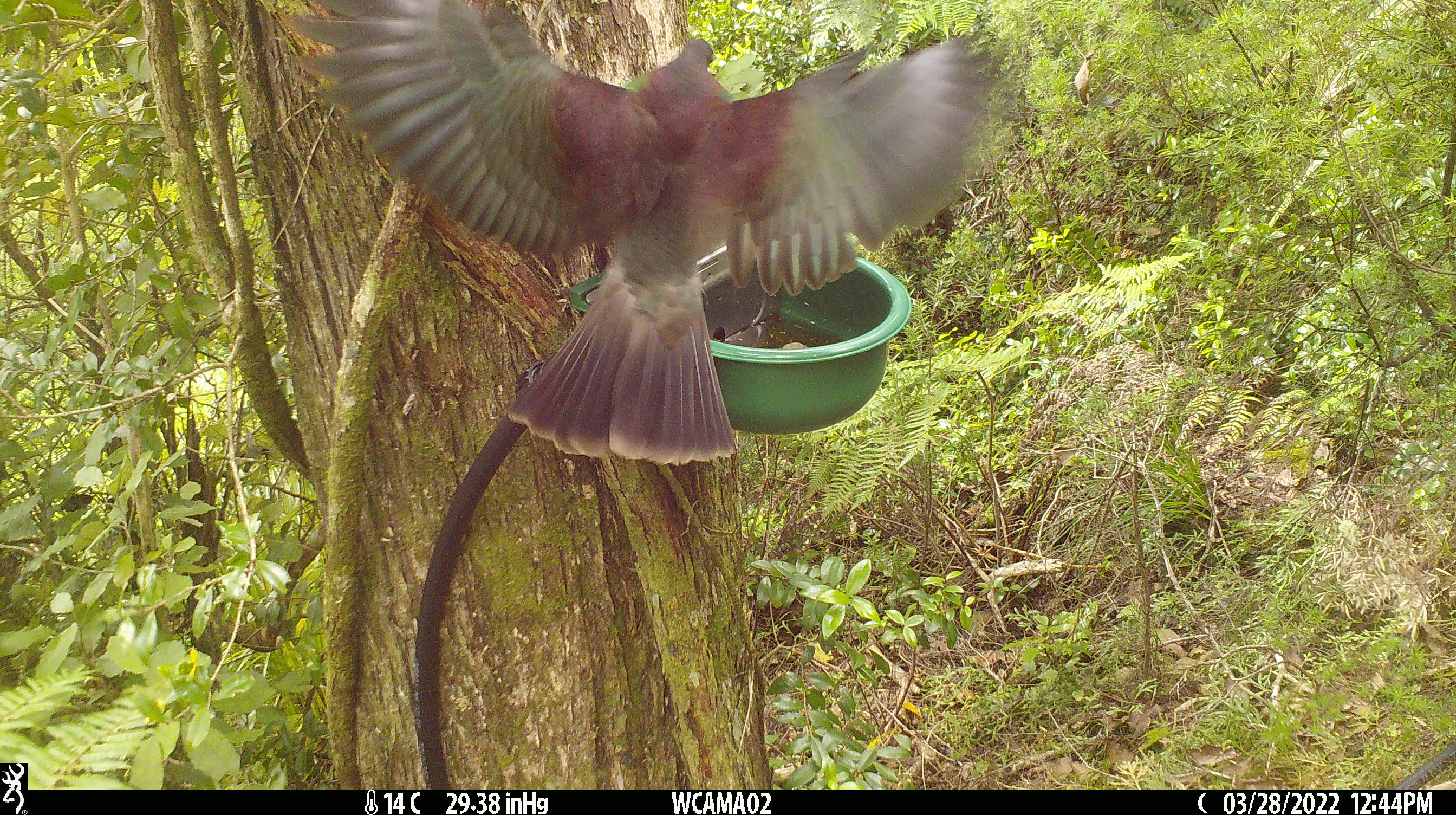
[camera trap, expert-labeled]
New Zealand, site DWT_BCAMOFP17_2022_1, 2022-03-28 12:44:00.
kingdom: Animalia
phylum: Chordata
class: Aves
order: Columbiformes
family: Columbidae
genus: Hemiphaga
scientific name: Hemiphaga novaeseelandiae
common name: new zealand pigeon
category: kereru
Kereru (new zealand pigeon) (Hemiphaga novaeseelandiae).